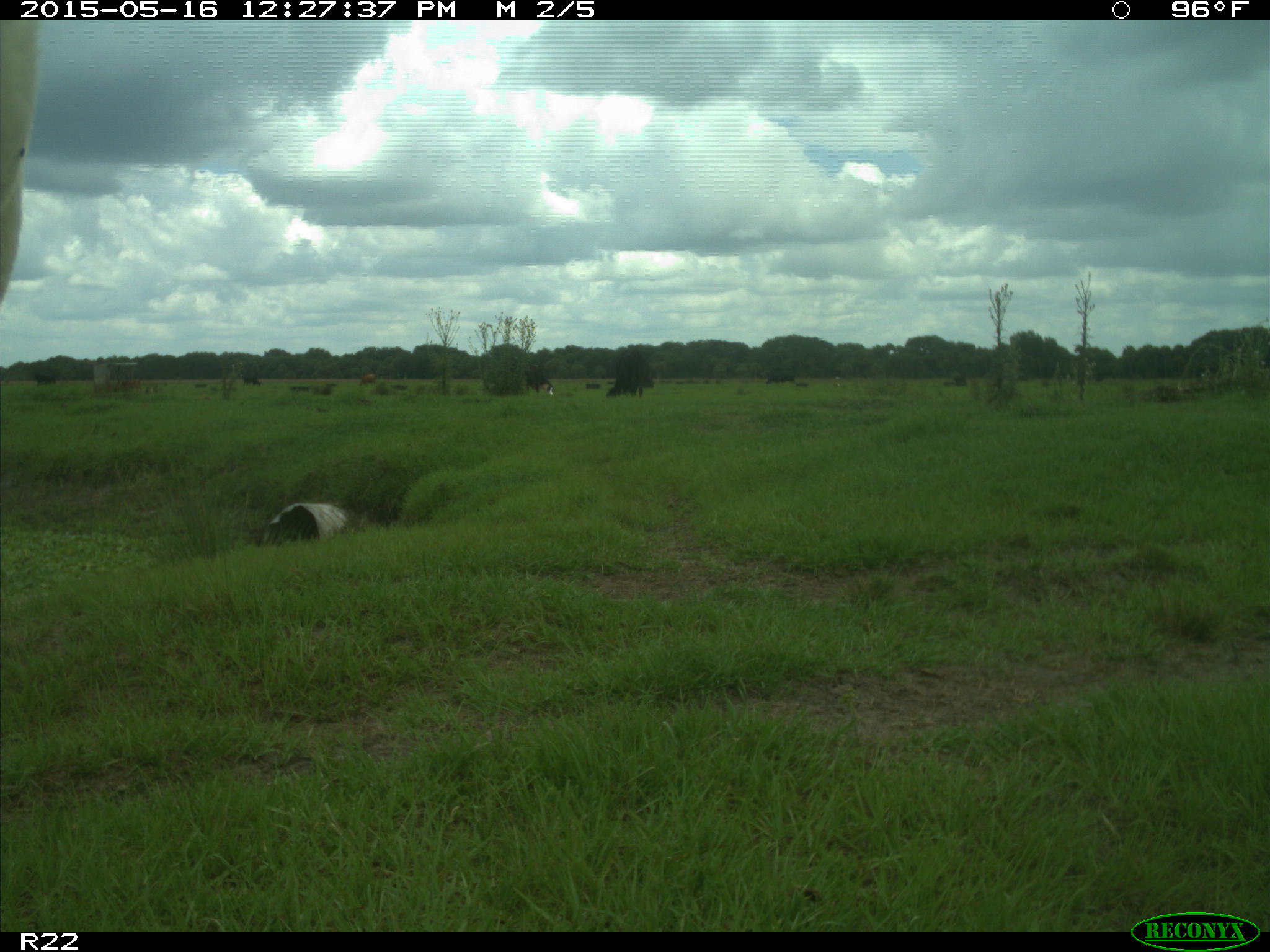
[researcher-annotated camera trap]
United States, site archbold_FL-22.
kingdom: Animalia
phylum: Chordata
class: Mammalia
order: Artiodactyla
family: Bovidae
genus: Bos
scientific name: Bos taurus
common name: domestic cow